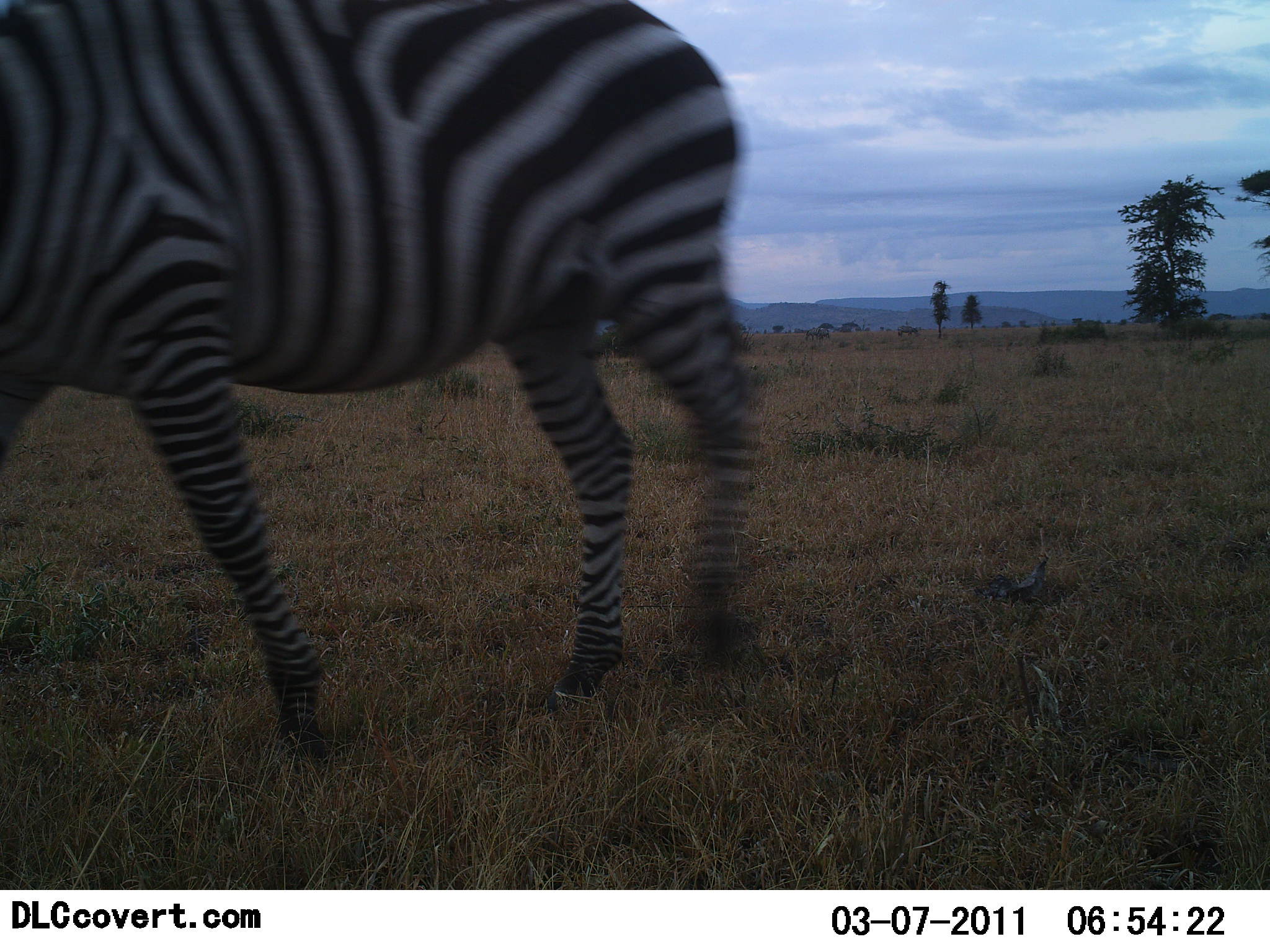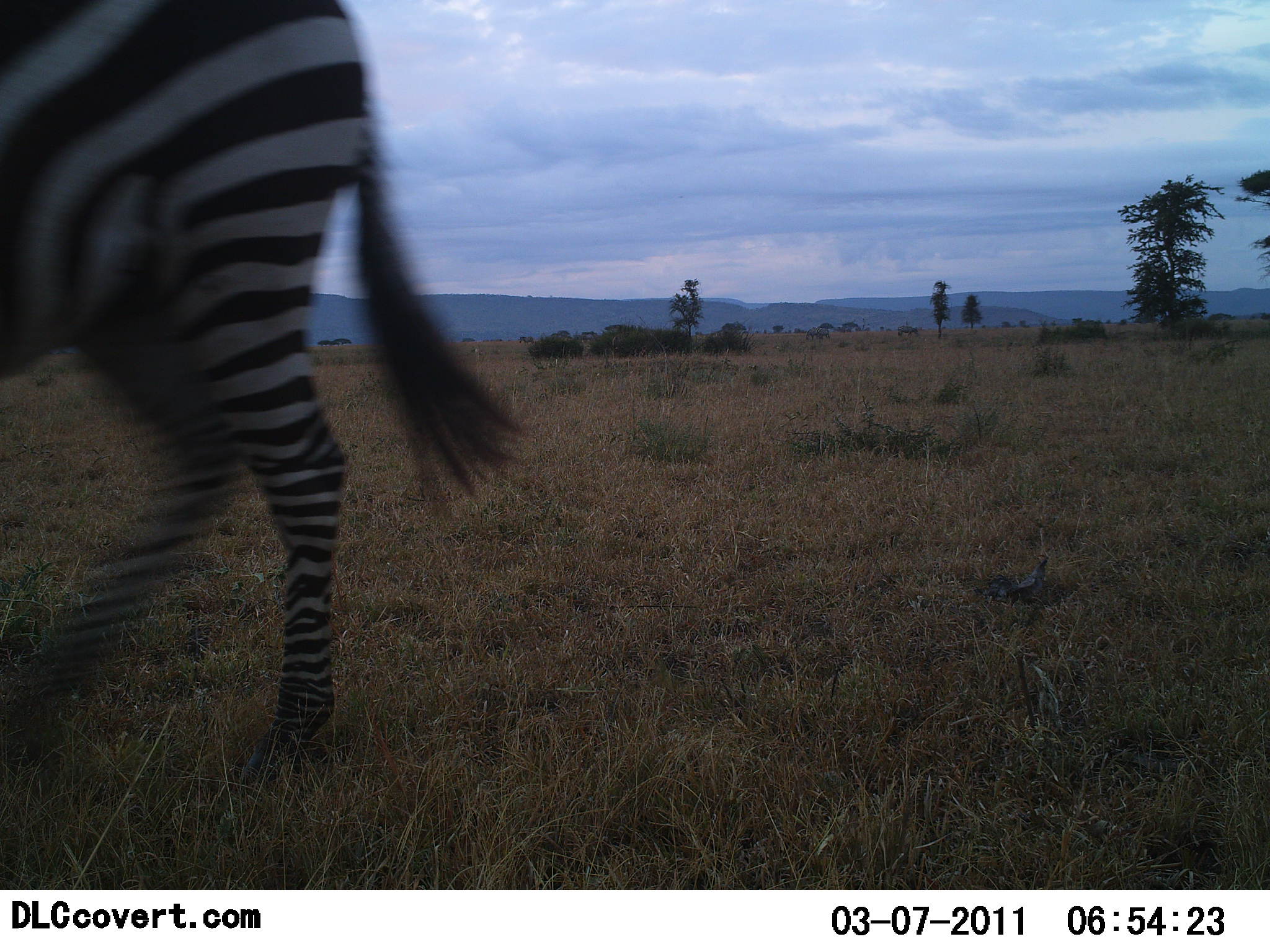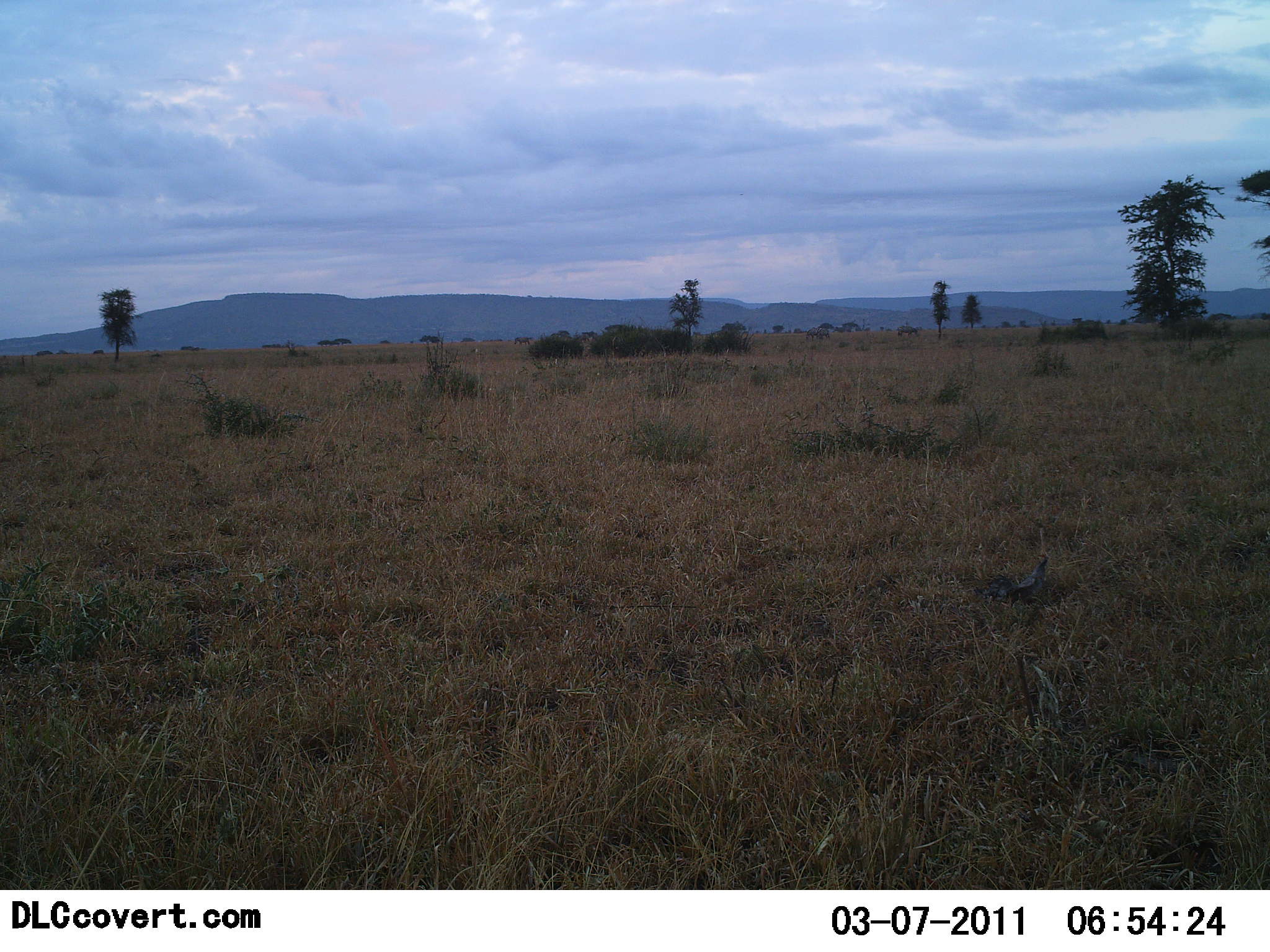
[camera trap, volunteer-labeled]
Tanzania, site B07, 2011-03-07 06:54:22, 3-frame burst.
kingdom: Animalia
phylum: Chordata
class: Mammalia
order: Perissodactyla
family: Equidae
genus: Equus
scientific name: Equus quagga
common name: plains zebra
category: zebra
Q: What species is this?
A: Zebra (plains zebra) (Equus quagga).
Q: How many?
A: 1.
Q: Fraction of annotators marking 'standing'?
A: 14%.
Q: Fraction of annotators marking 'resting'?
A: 0%.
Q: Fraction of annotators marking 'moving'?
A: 93%.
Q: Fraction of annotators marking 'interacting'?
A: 0%.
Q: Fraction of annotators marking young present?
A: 0%.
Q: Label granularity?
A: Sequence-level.